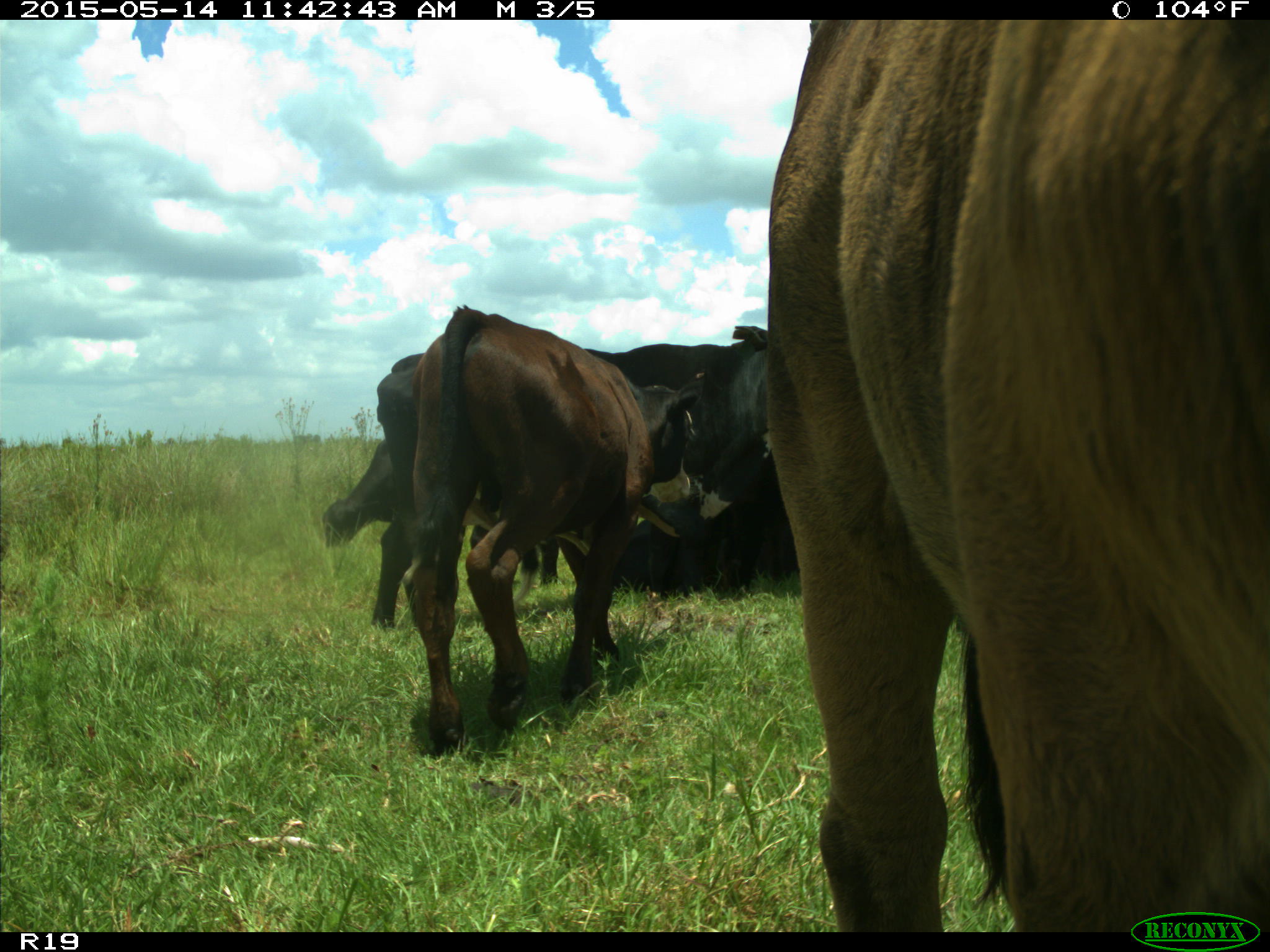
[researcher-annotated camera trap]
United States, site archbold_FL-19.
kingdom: Animalia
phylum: Chordata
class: Mammalia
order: Artiodactyla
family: Bovidae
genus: Bos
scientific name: Bos taurus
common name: domestic cow